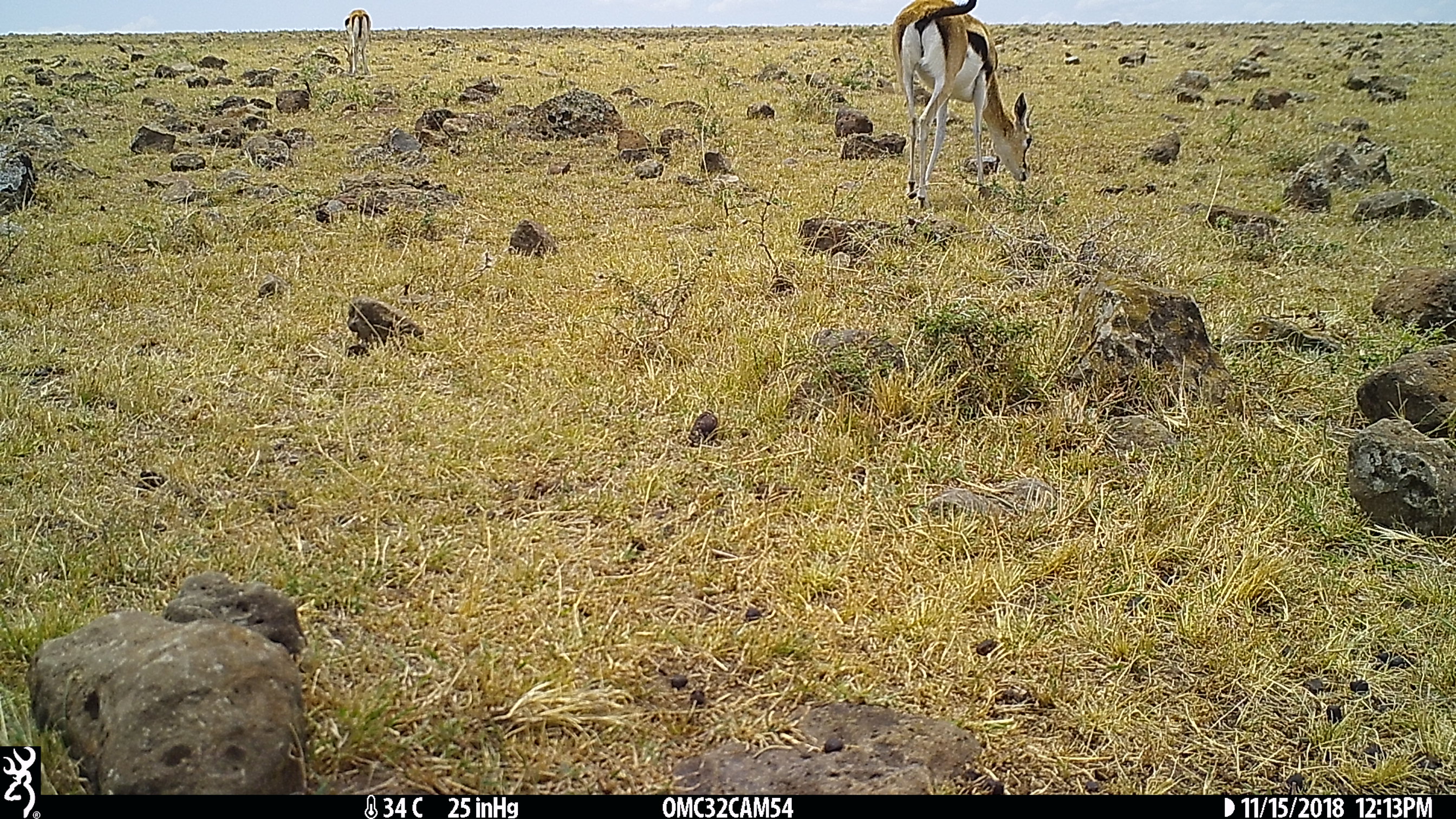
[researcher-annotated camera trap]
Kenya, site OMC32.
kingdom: Animalia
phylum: Chordata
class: Mammalia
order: Artiodactyla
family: Bovidae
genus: Eudorcas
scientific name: Eudorcas thomsonii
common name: thomon's gazelle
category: gazelle thomsons